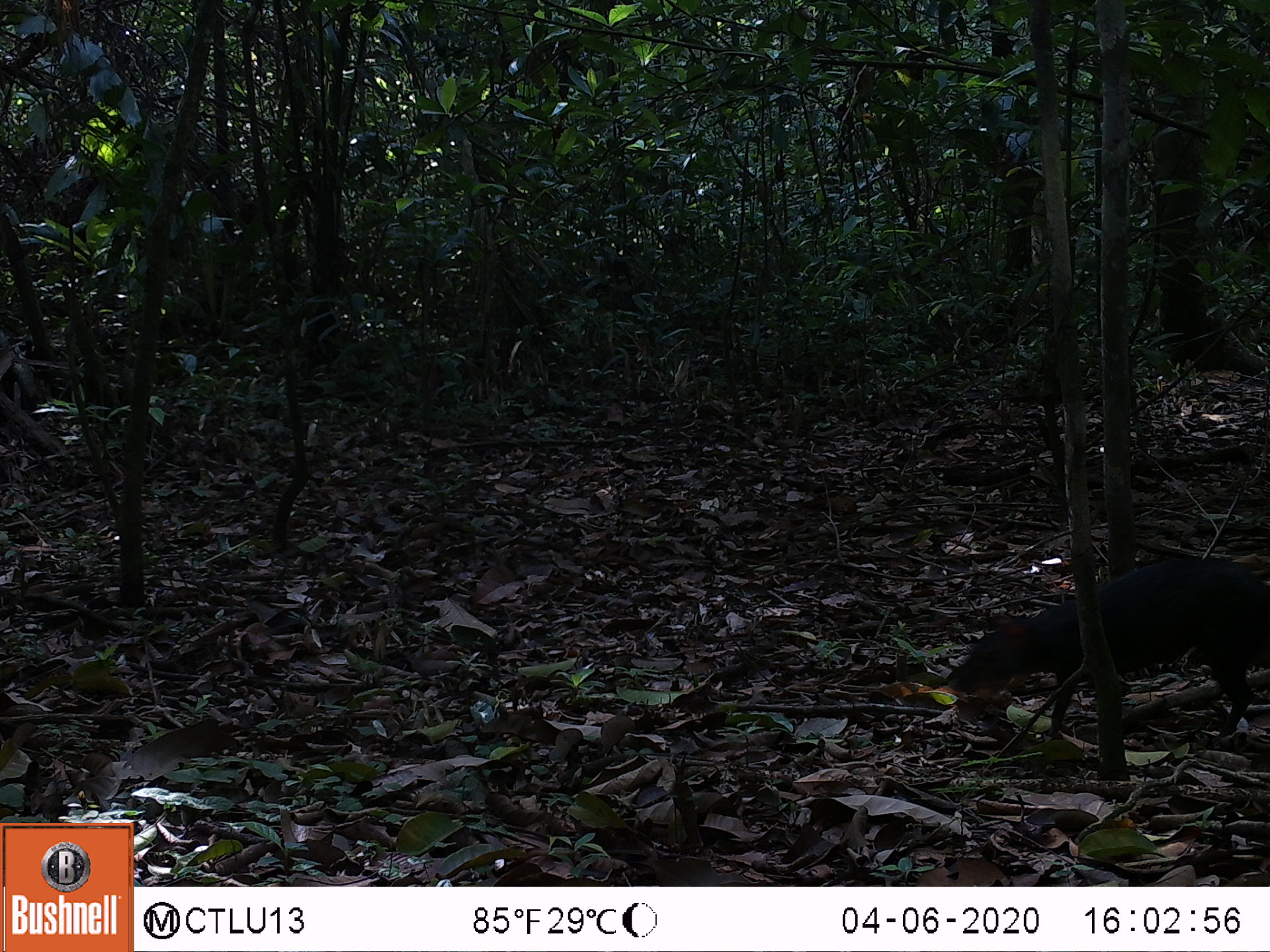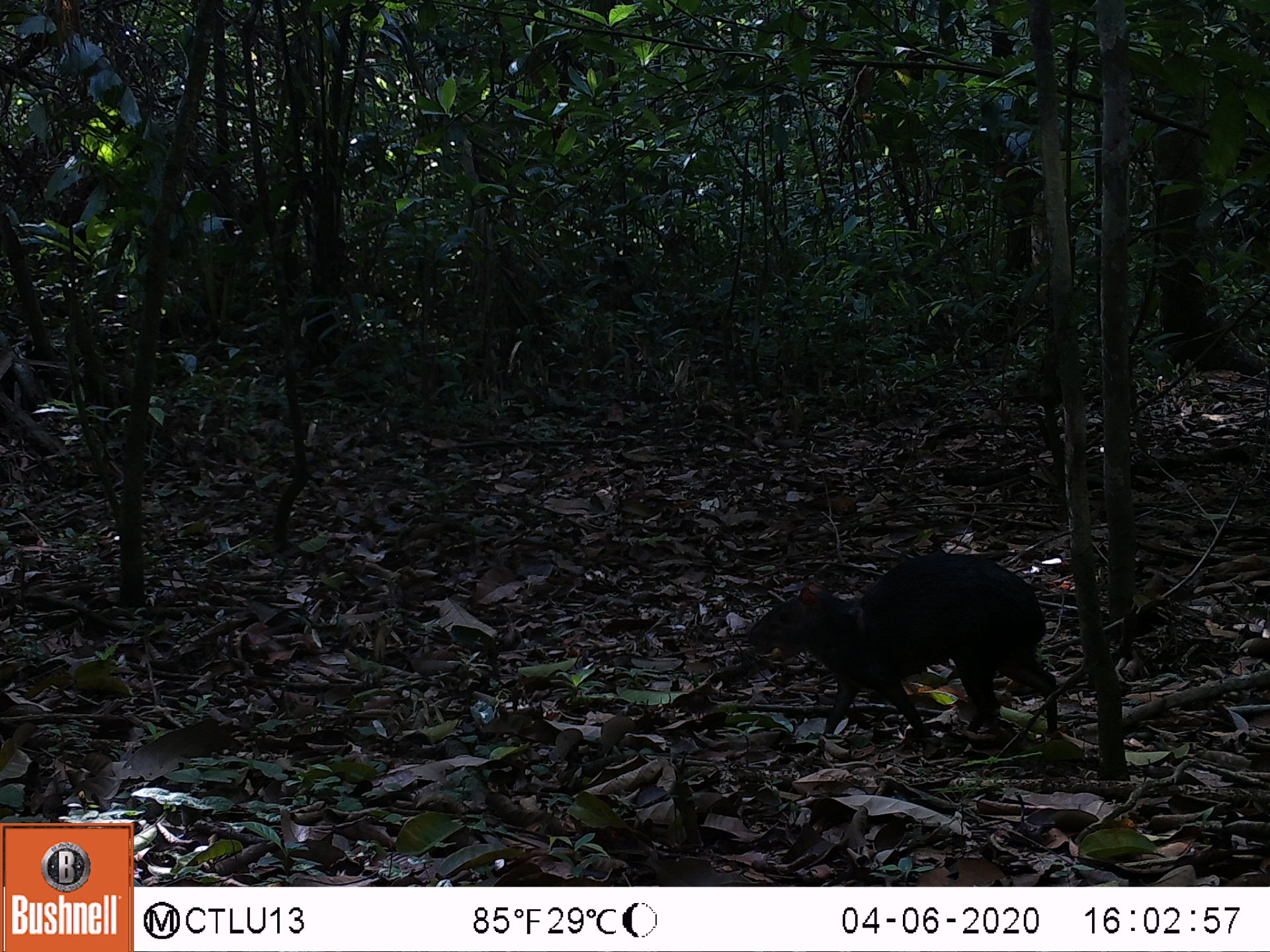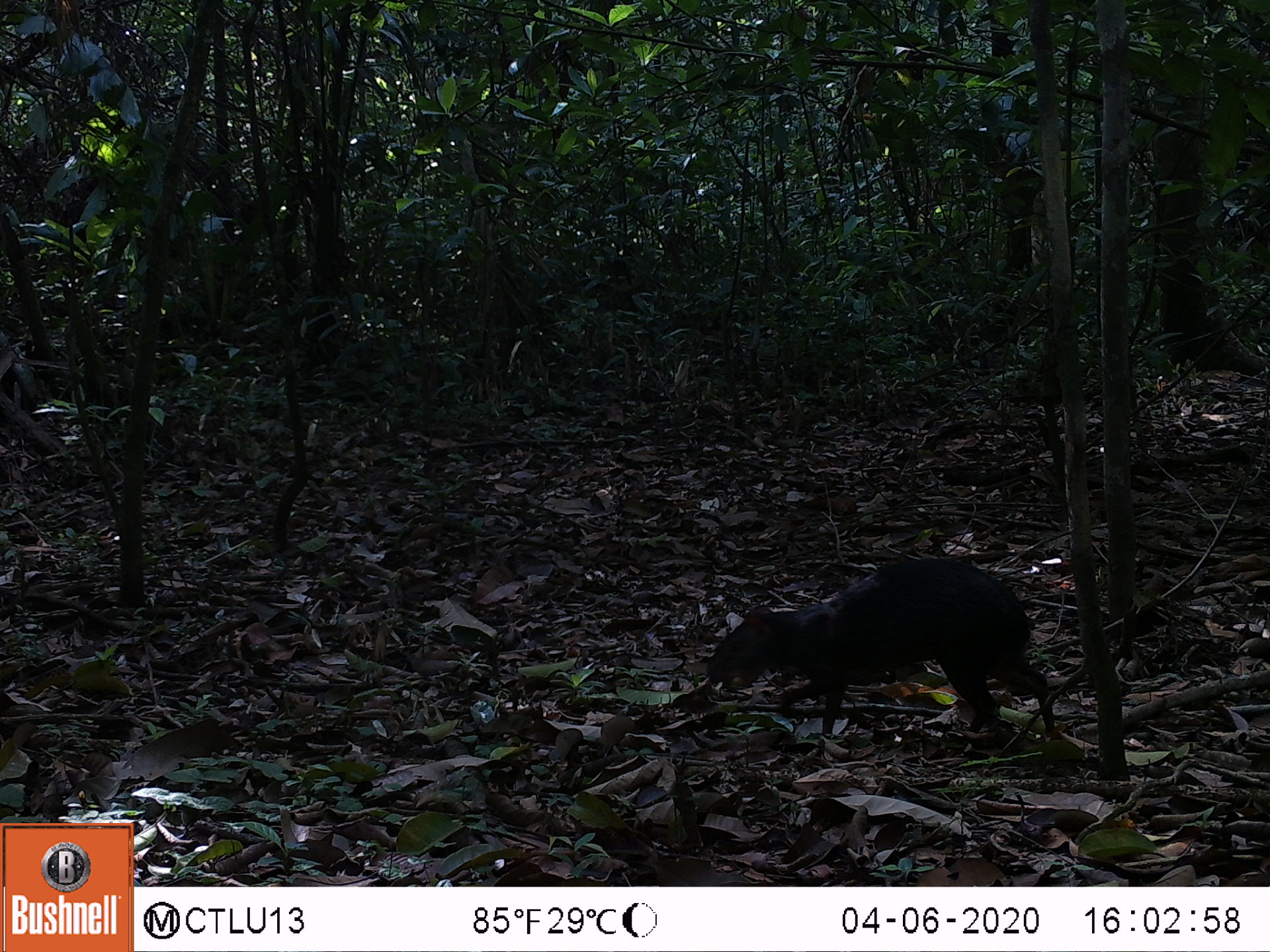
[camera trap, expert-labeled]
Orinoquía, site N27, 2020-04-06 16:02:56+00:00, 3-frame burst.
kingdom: Animalia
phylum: Chordata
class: Mammalia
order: Rodentia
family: Dasyproctidae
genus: Dasyprocta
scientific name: Dasyprocta fuliginosa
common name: black agouti